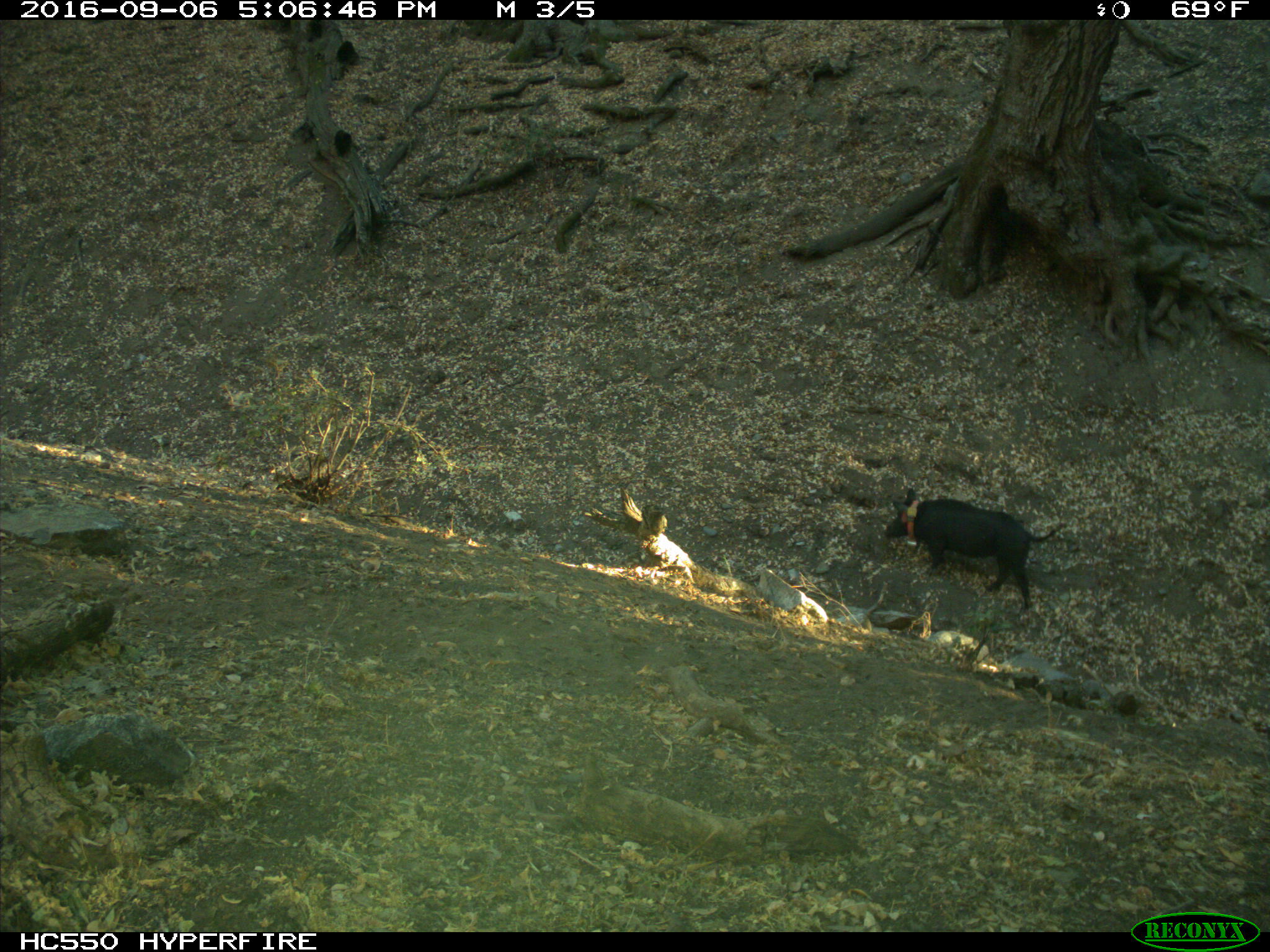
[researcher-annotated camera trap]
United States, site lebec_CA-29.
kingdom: Animalia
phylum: Chordata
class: Mammalia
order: Artiodactyla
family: Suidae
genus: Sus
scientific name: Sus scrofa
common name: wild boar